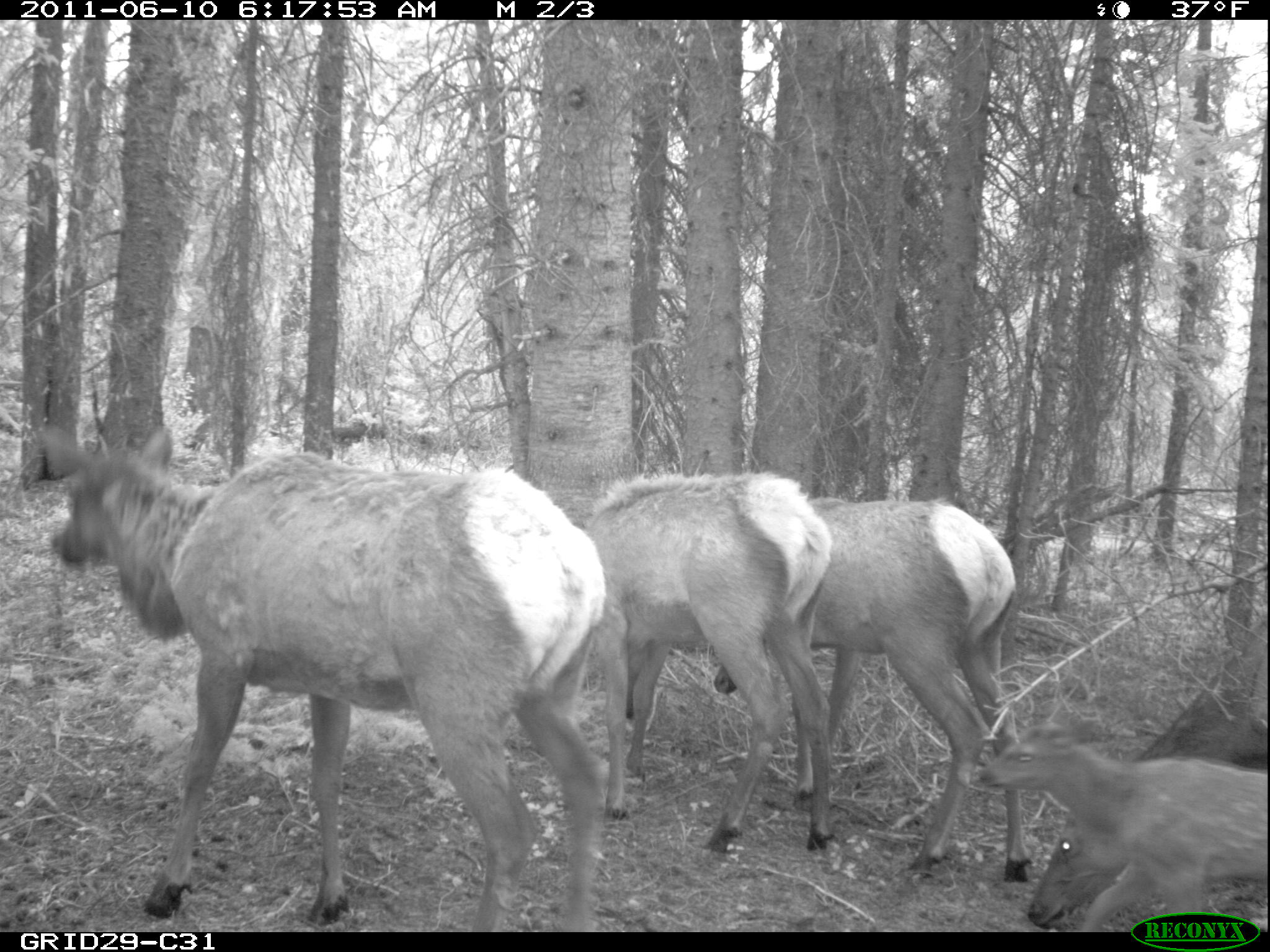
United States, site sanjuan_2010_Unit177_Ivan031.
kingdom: Animalia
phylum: Chordata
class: Mammalia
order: Artiodactyla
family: Cervidae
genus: Cervus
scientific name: Cervus elaphus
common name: red deer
Cervus elaphus (red deer).